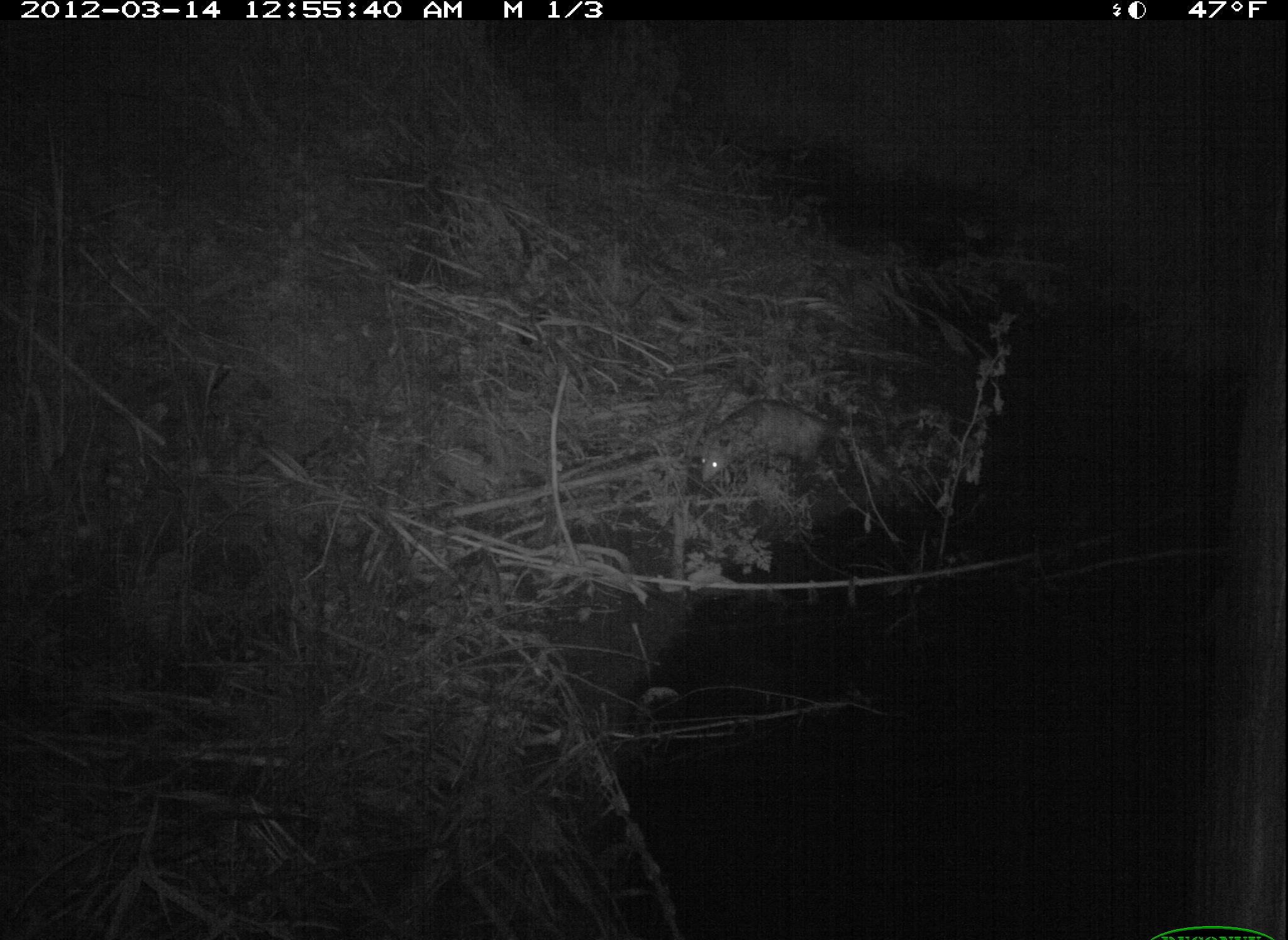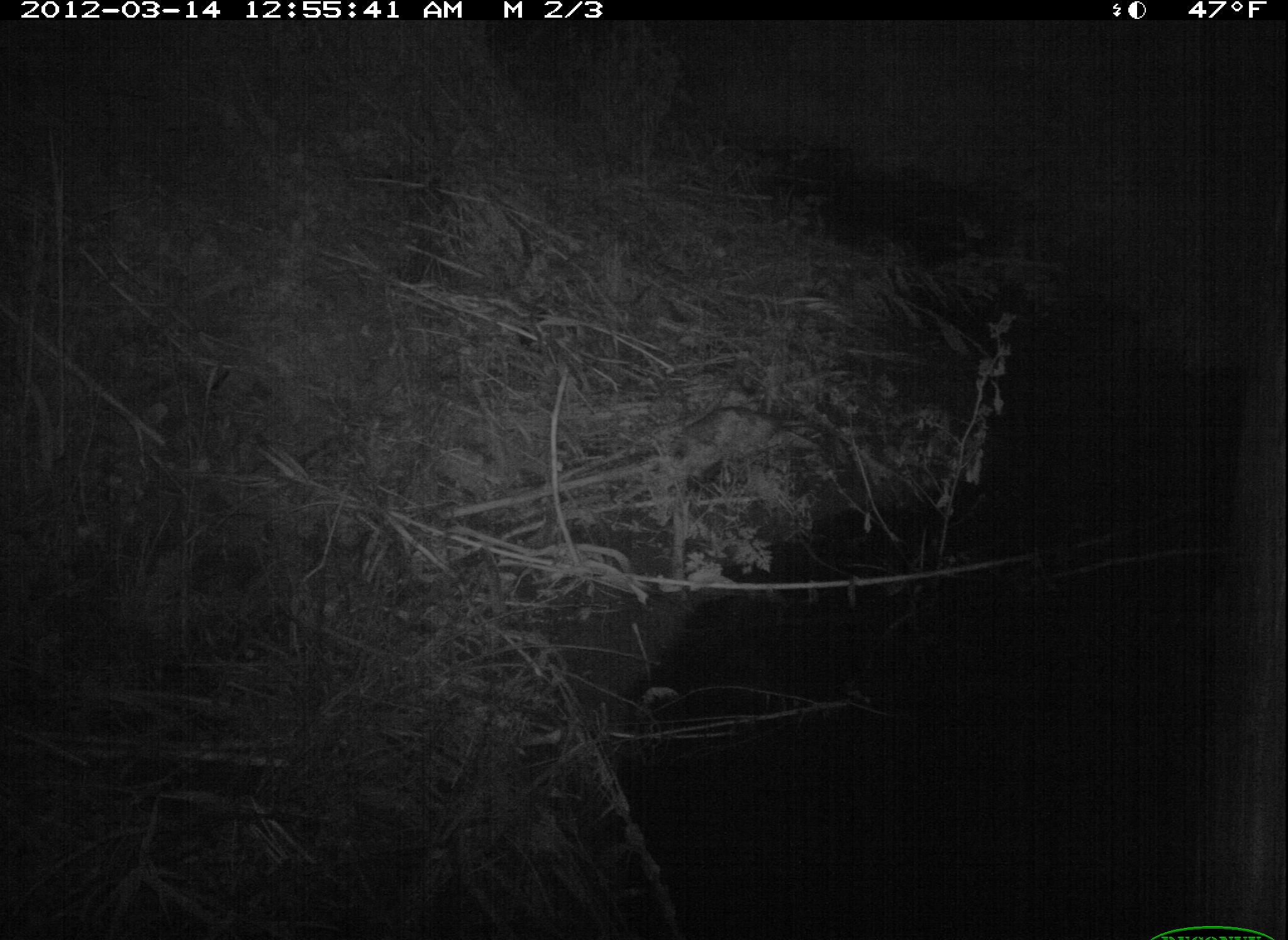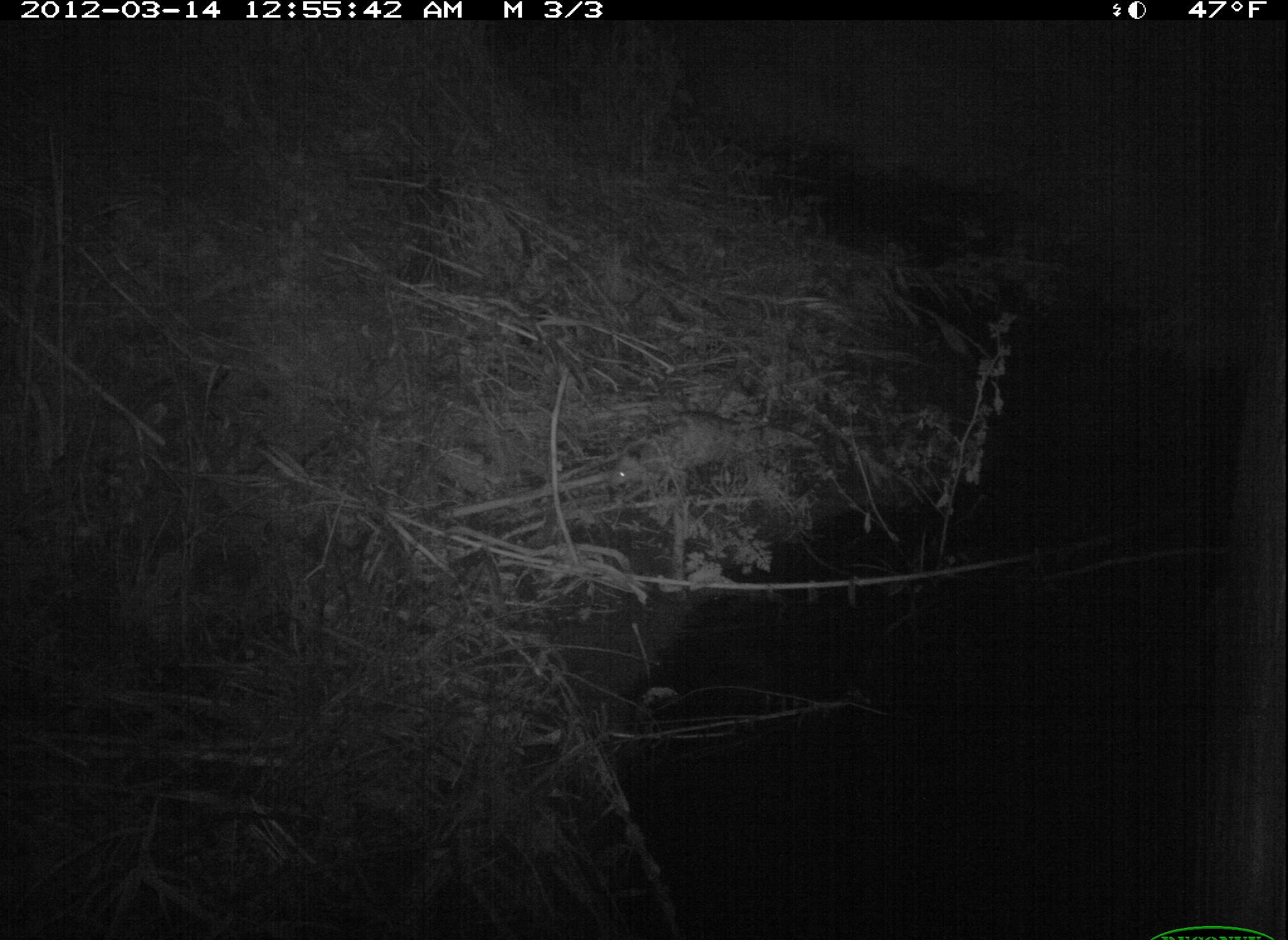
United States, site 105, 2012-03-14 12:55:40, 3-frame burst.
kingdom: Animalia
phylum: Chordata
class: Mammalia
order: Didelphimorphia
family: Didelphidae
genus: Didelphis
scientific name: Didelphis virginiana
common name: virginia opossum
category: opossum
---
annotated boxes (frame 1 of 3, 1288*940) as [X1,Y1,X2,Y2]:
opossum: [696,393,879,483]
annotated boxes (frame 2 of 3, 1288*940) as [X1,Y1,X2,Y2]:
opossum: [661,406,811,482]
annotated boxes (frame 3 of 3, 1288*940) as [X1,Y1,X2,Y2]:
opossum: [610,404,810,512]